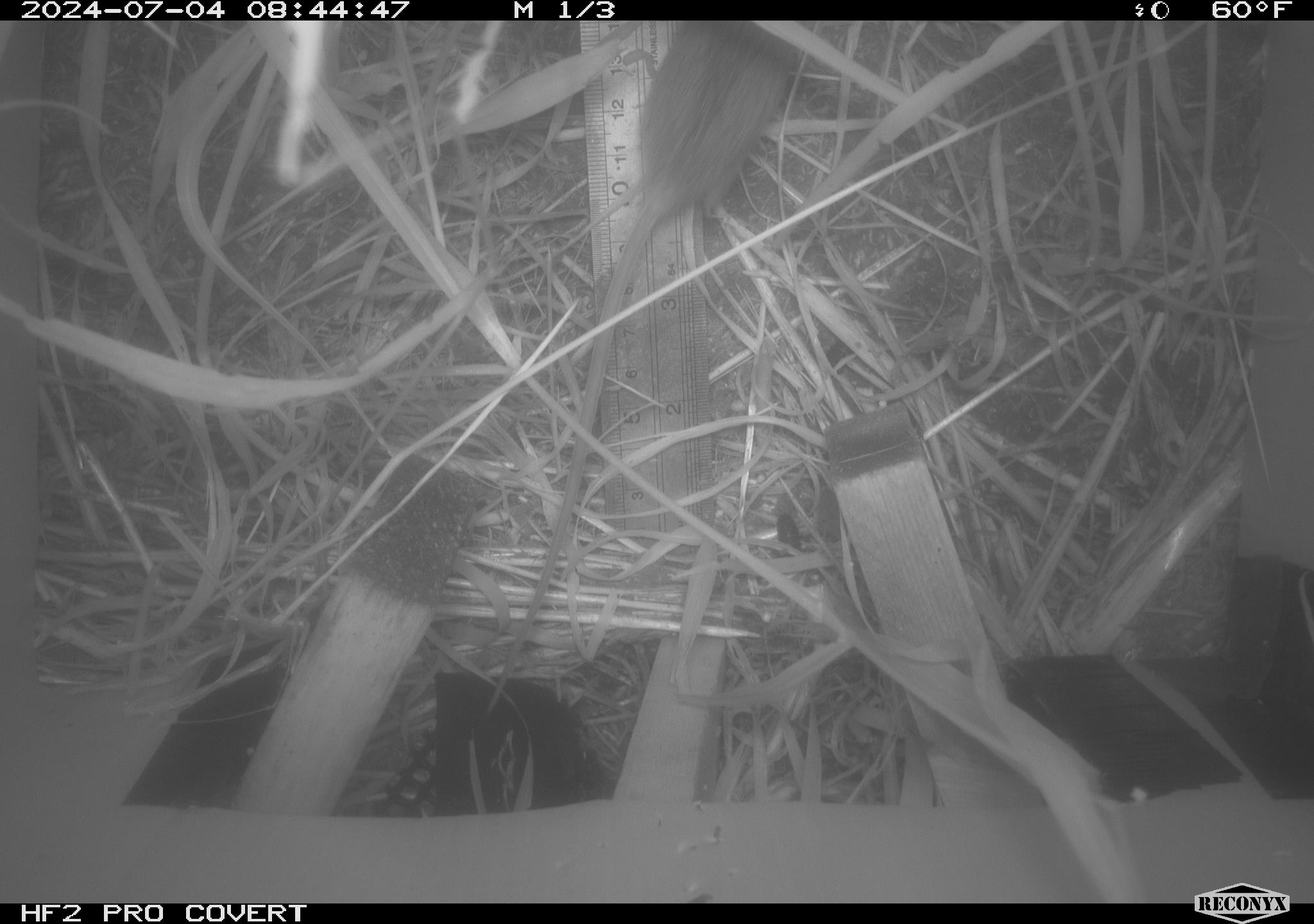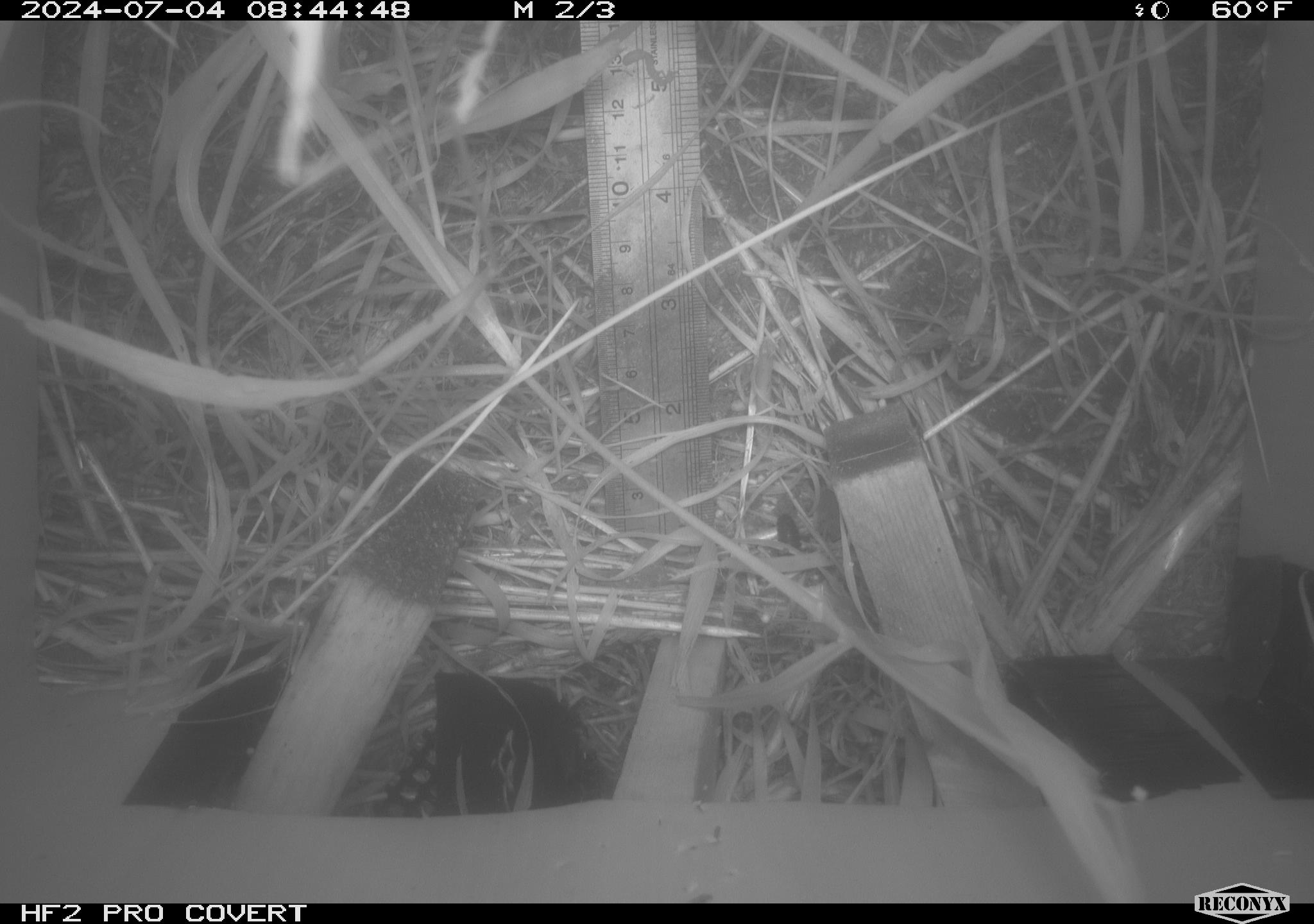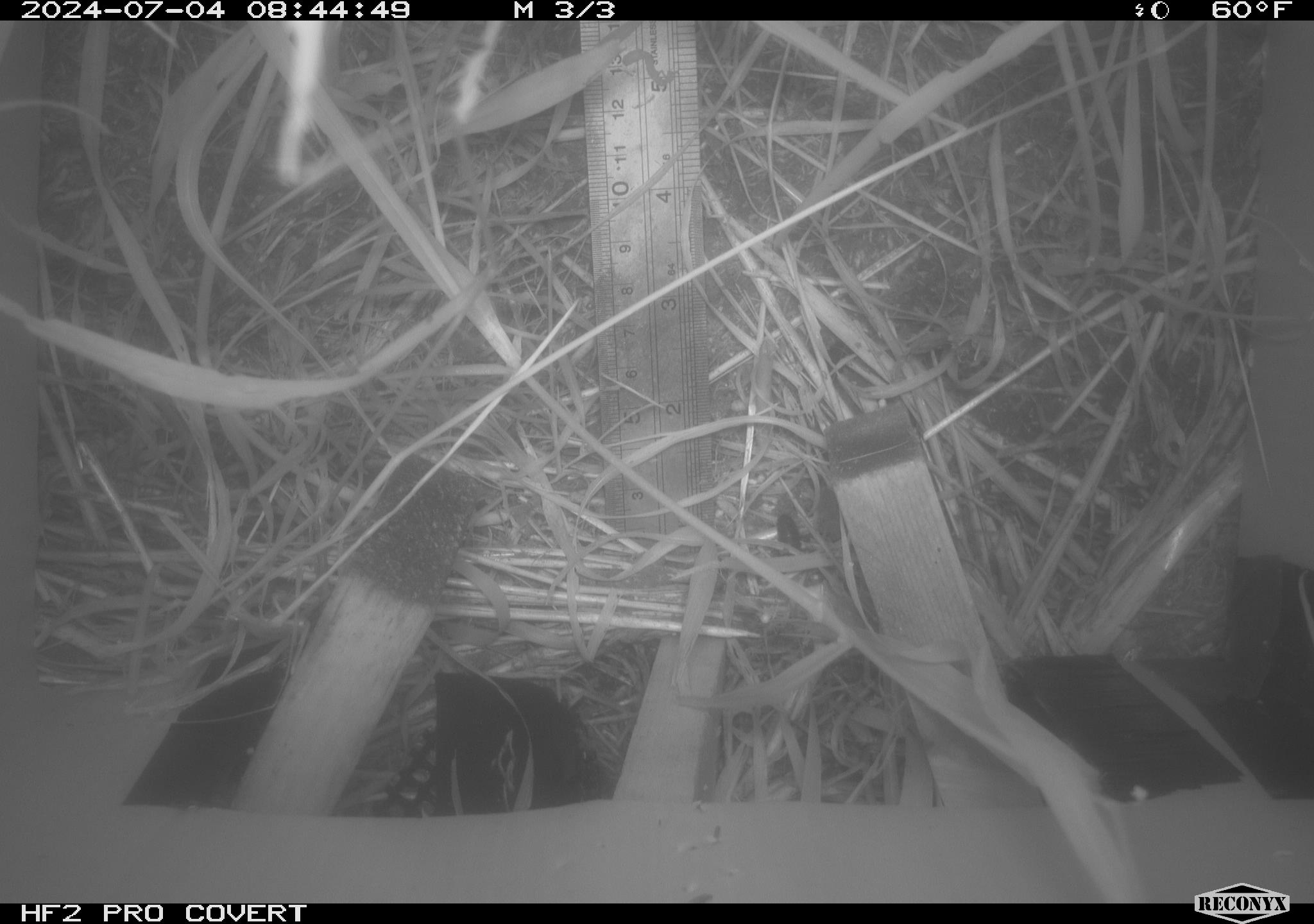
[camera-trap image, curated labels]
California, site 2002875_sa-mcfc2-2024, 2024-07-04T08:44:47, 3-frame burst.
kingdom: Animalia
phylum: Chordata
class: Mammalia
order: Rodentia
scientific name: Rodentia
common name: rodent